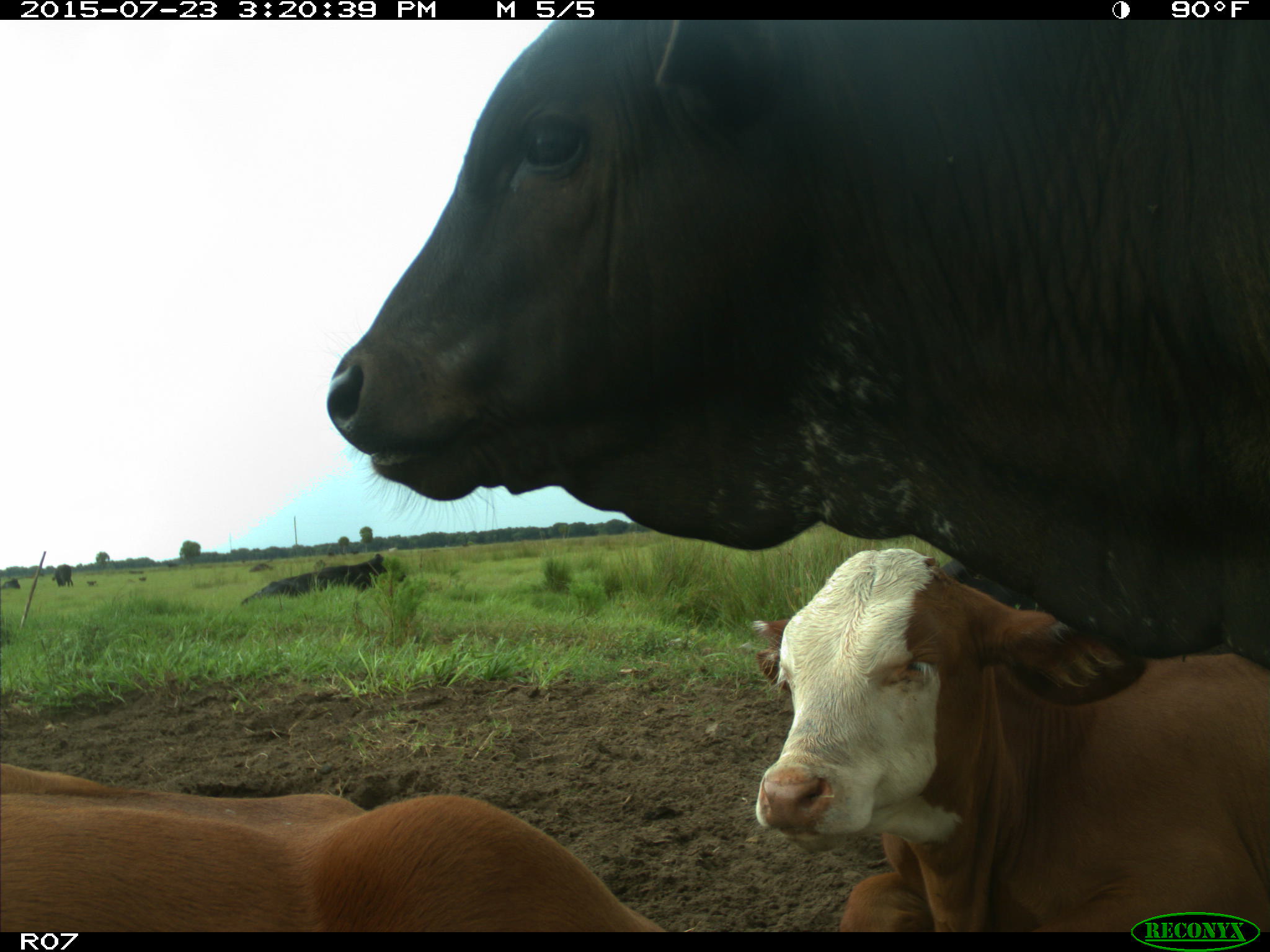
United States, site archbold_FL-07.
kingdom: Animalia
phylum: Chordata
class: Mammalia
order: Artiodactyla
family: Bovidae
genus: Bos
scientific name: Bos taurus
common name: domestic cow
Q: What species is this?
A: Bos taurus (domestic cow).